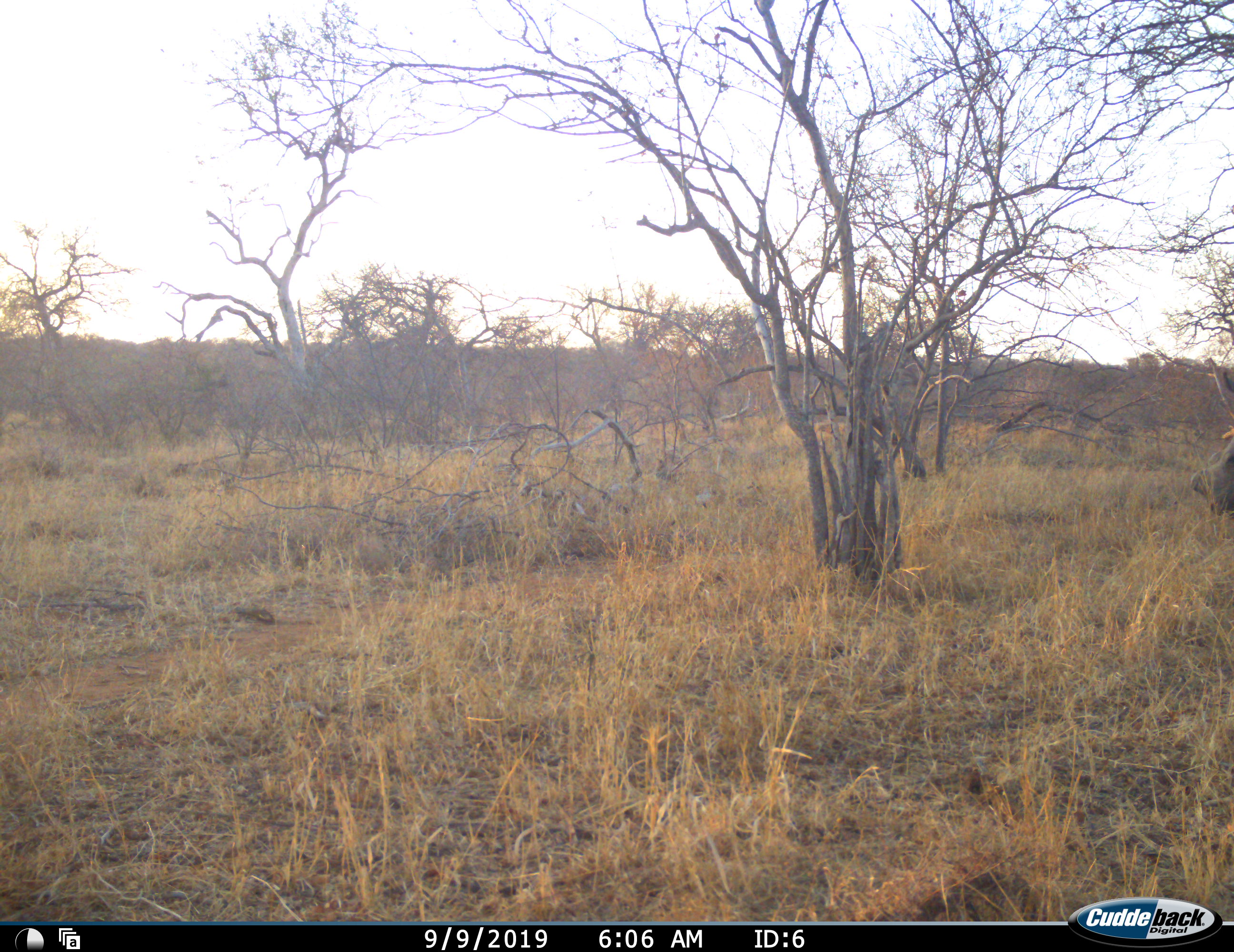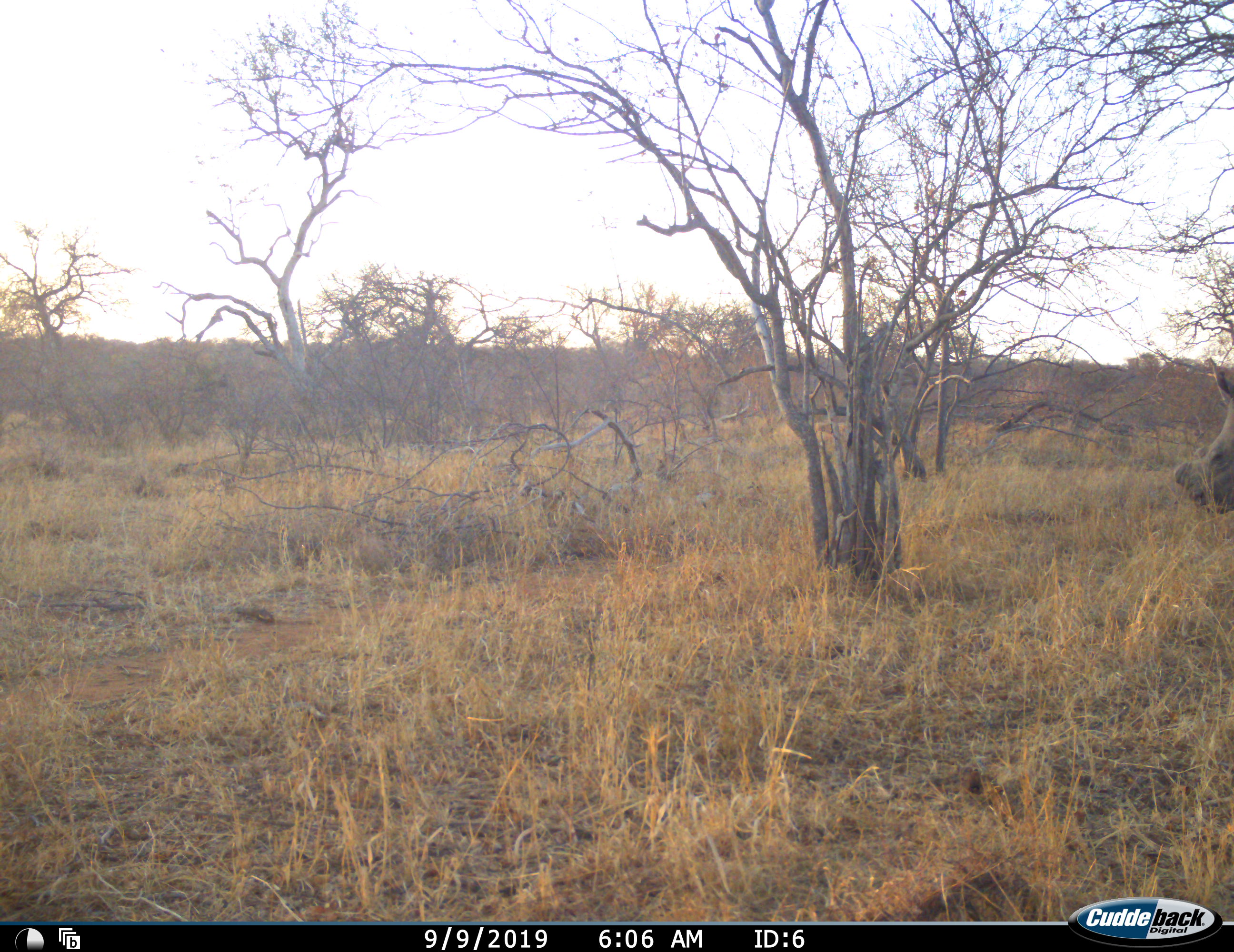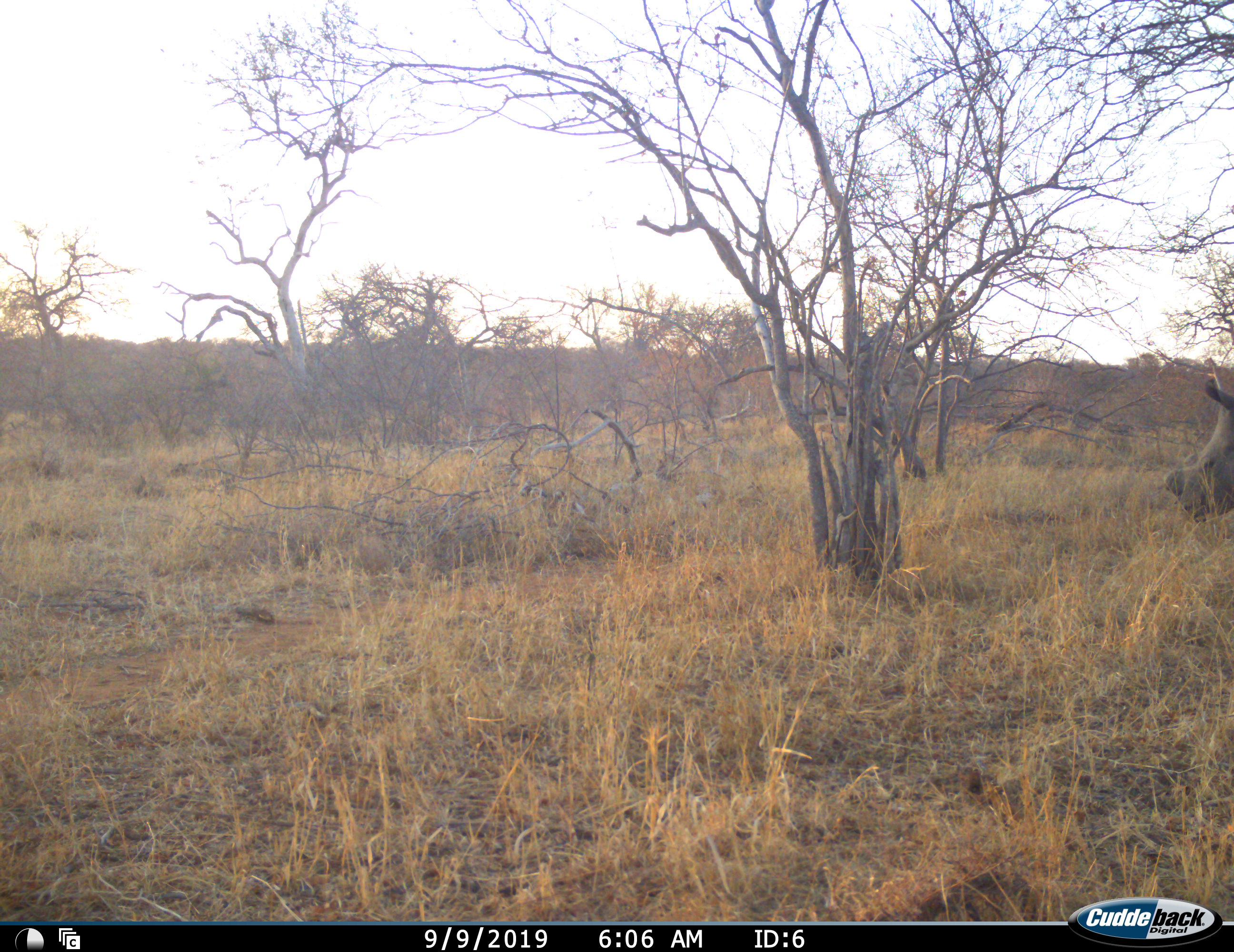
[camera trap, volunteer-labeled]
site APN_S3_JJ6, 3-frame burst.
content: unidentified animal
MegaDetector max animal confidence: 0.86